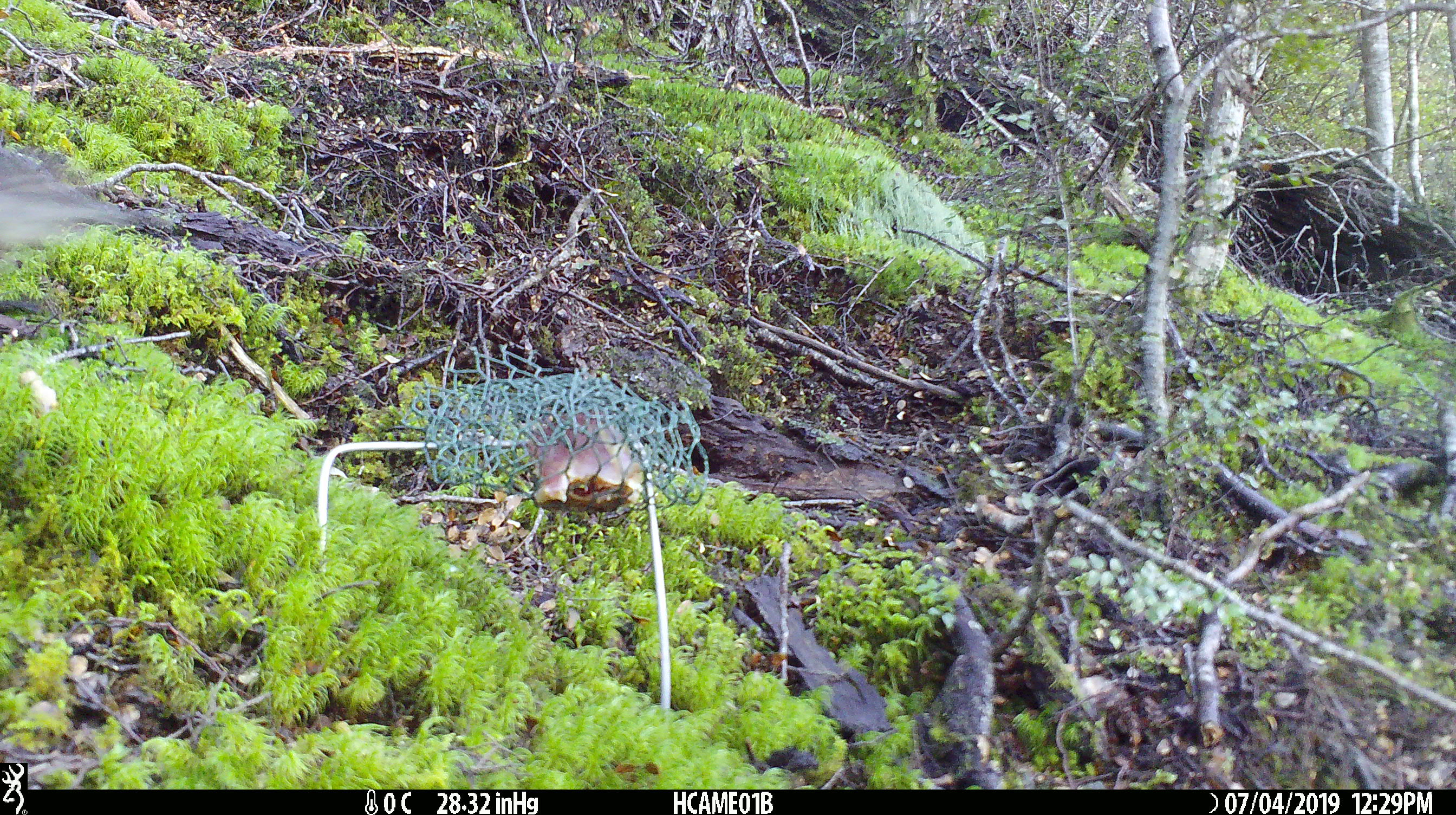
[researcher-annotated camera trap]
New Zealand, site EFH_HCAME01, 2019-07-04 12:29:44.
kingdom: Animalia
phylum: Chordata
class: Aves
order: Passeriformes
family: Petroicidae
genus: Petroica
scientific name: Petroica australis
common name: new zealand robin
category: robin